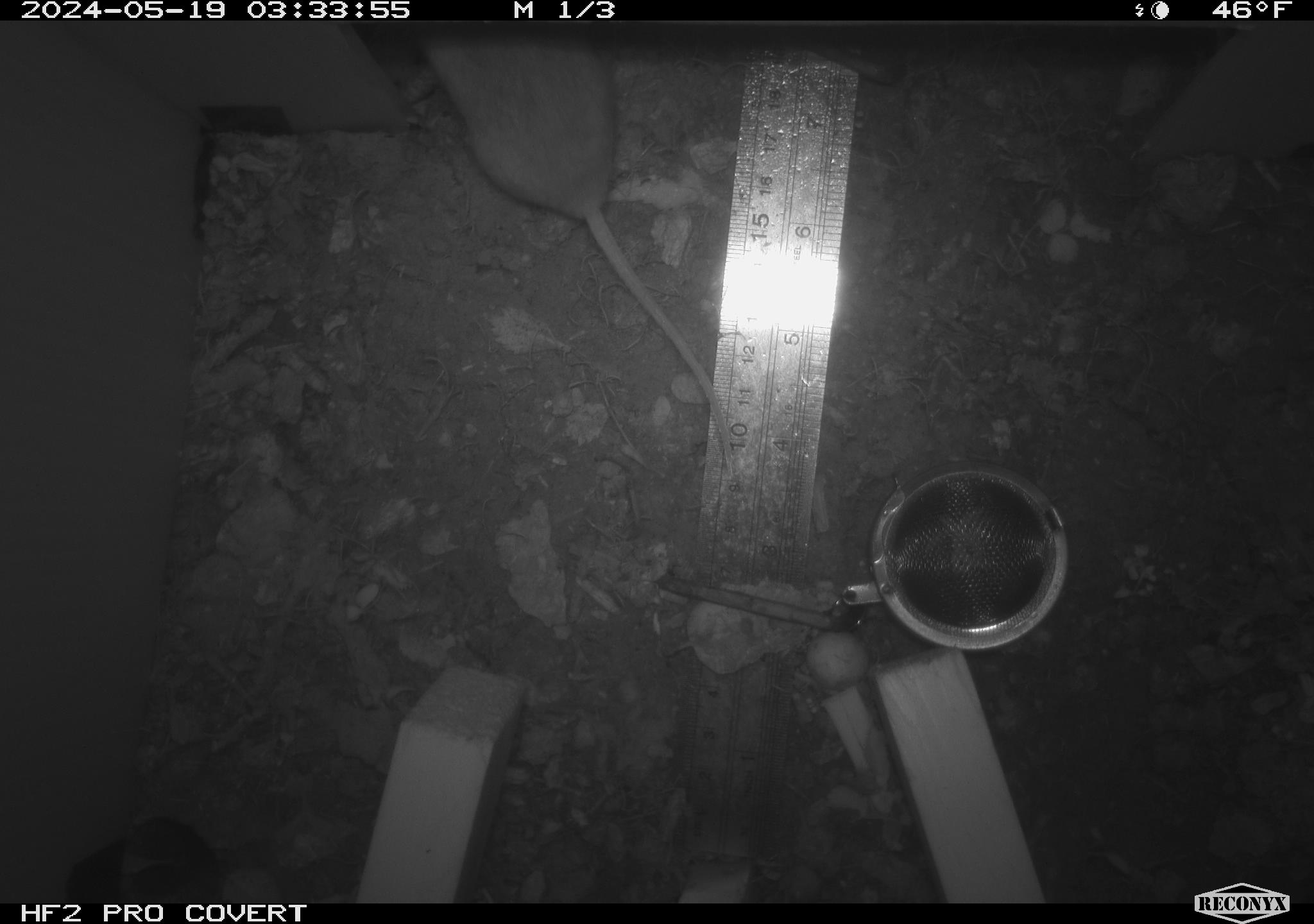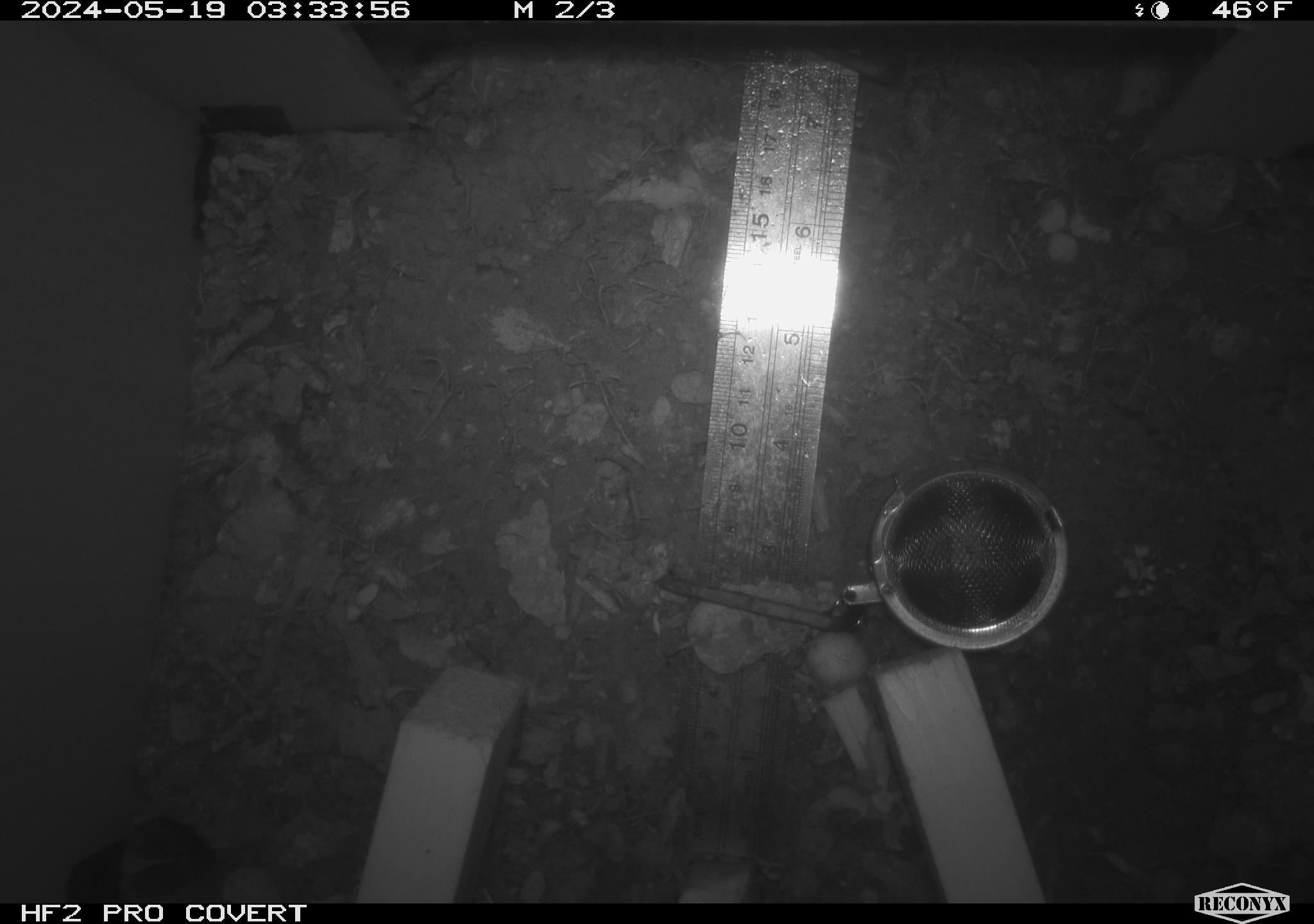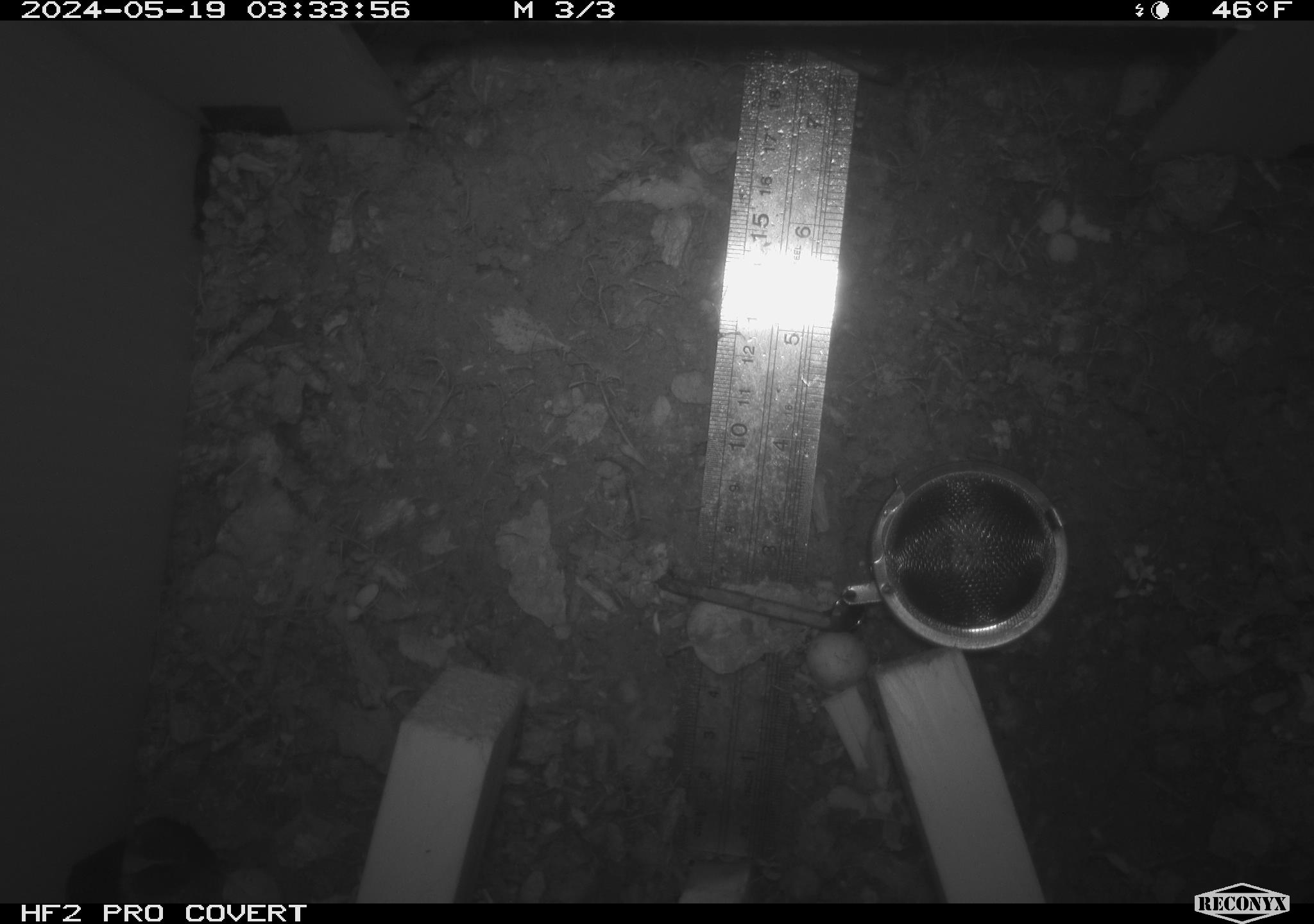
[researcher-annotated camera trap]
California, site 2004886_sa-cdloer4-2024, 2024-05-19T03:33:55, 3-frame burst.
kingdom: Animalia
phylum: Chordata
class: Mammalia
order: Rodentia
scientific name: Rodentia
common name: mouse species